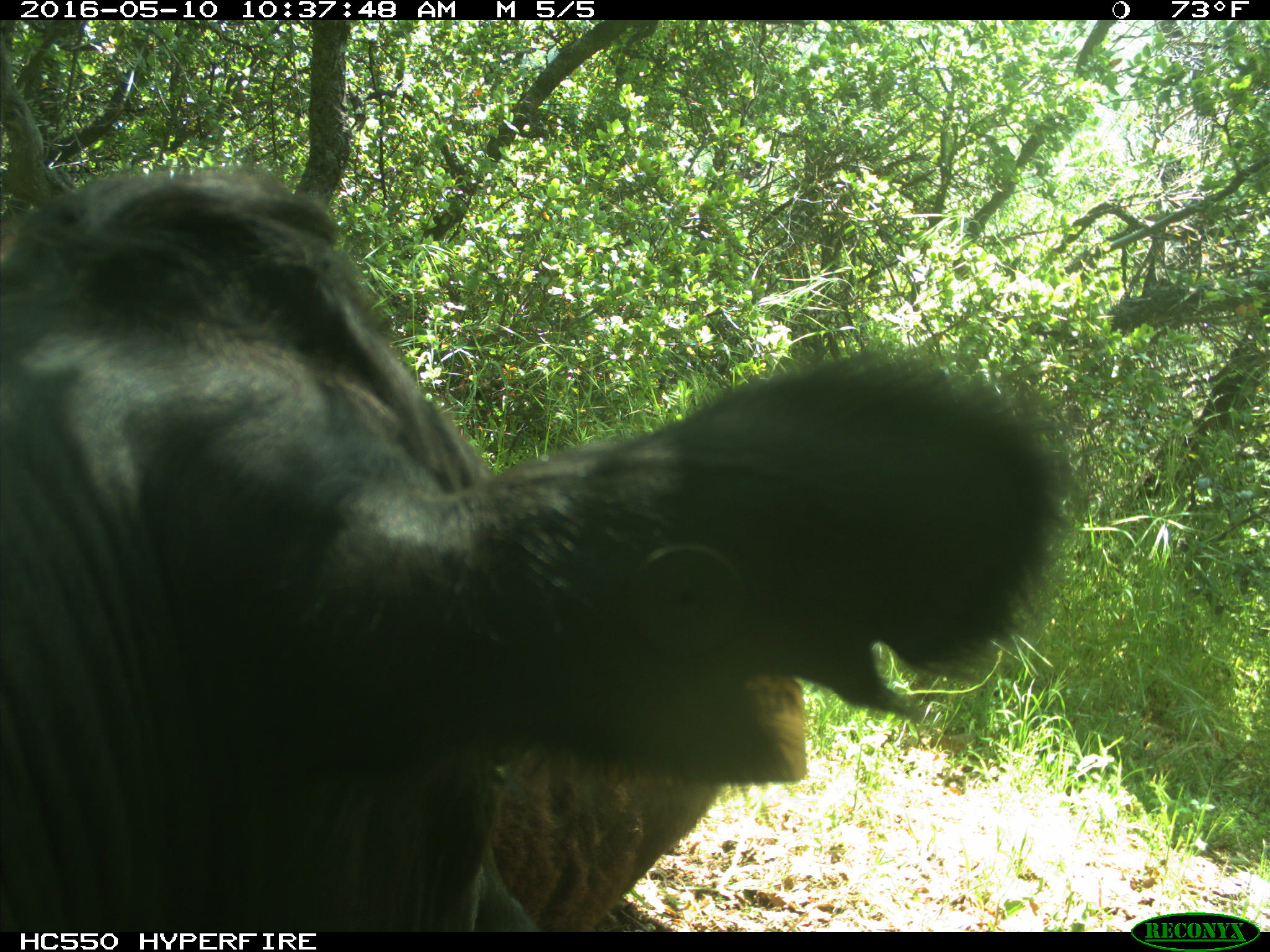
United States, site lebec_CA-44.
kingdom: Animalia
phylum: Chordata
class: Mammalia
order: Artiodactyla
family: Bovidae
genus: Bos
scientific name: Bos taurus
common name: domestic cow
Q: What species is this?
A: Bos taurus (domestic cow).